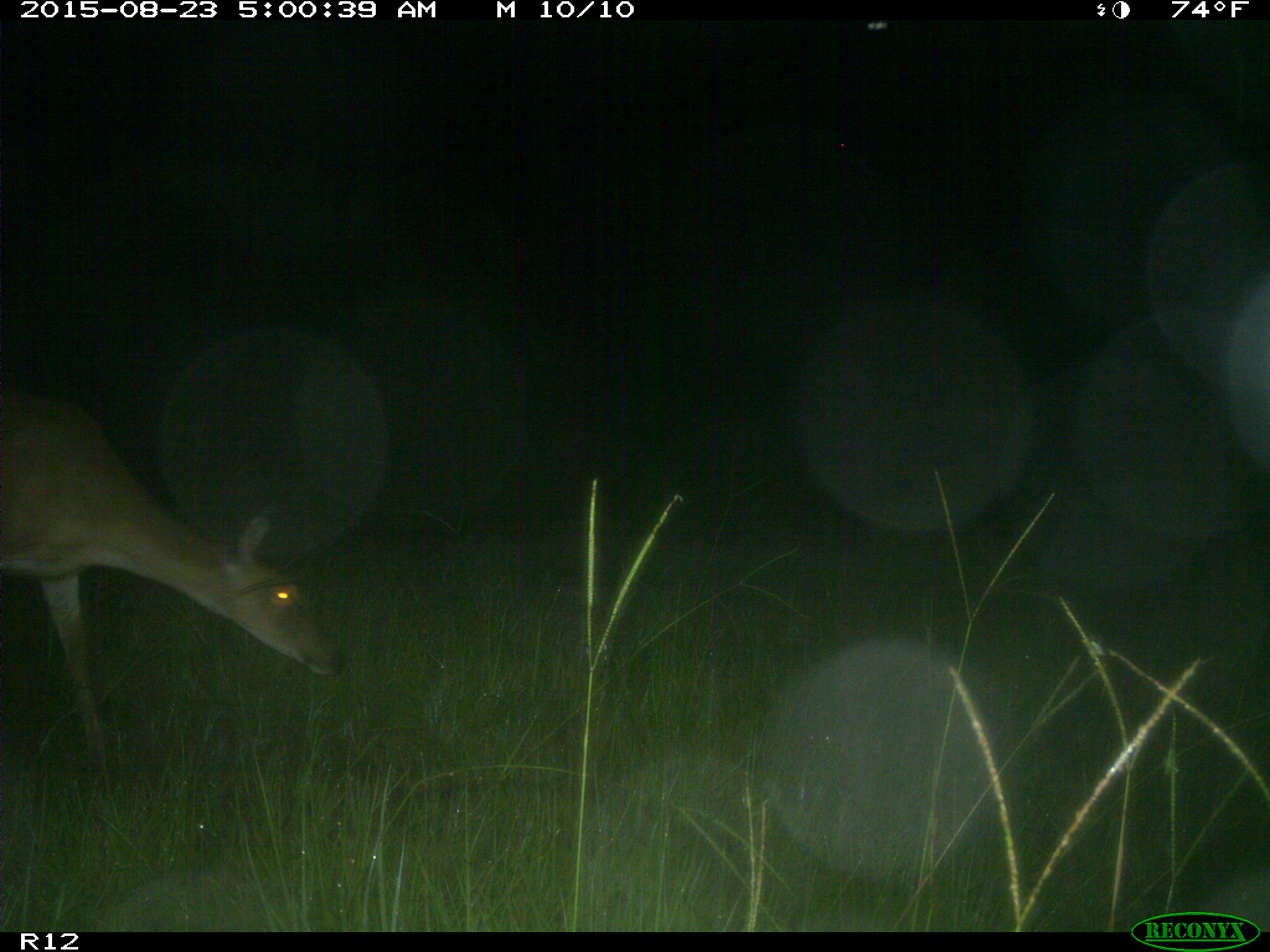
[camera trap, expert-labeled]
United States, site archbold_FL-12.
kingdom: Animalia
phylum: Chordata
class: Mammalia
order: Artiodactyla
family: Cervidae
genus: Odocoileus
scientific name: Odocoileus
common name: deer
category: unidentified deer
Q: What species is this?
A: Unidentified deer (deer) (Odocoileus).